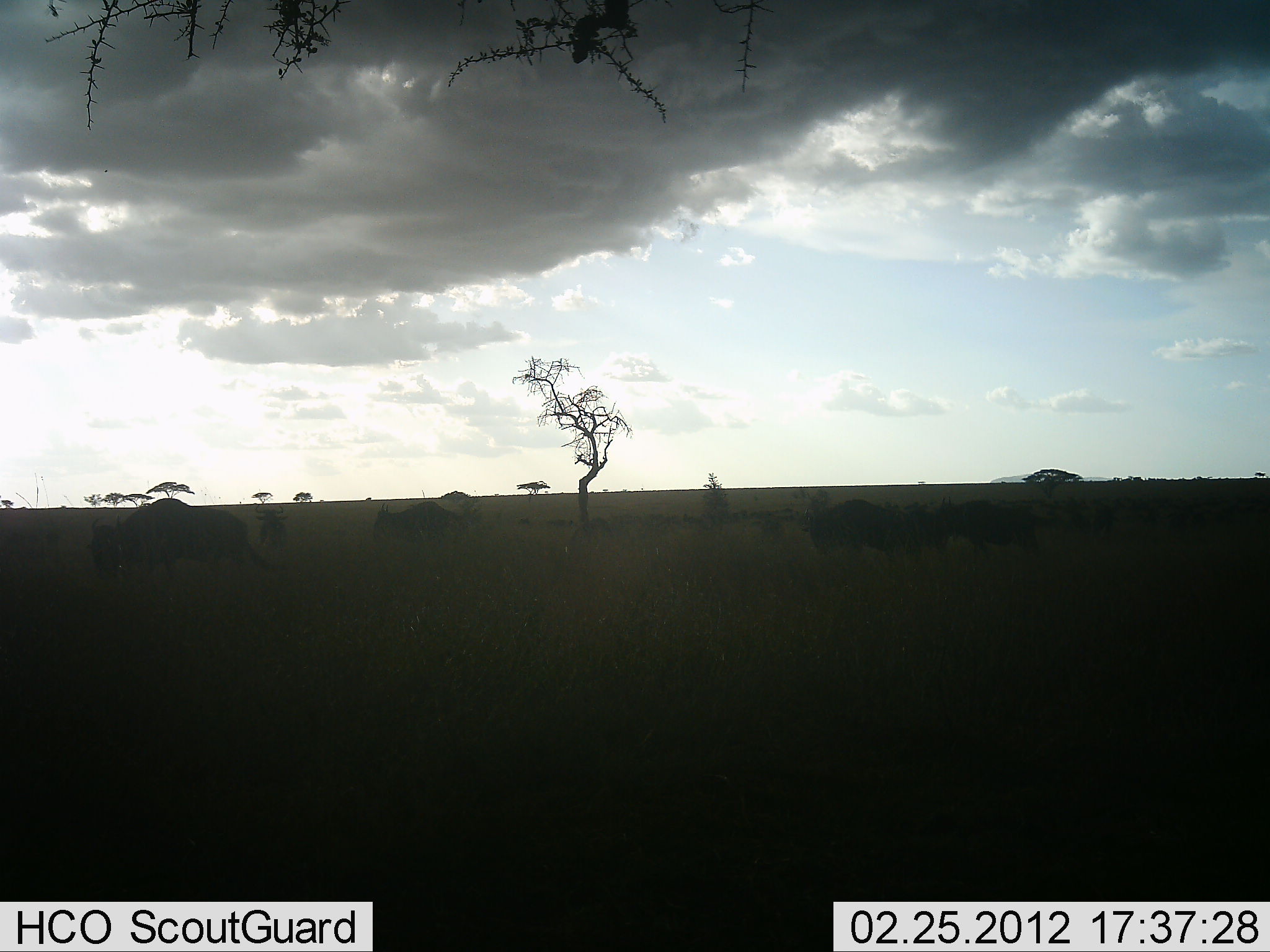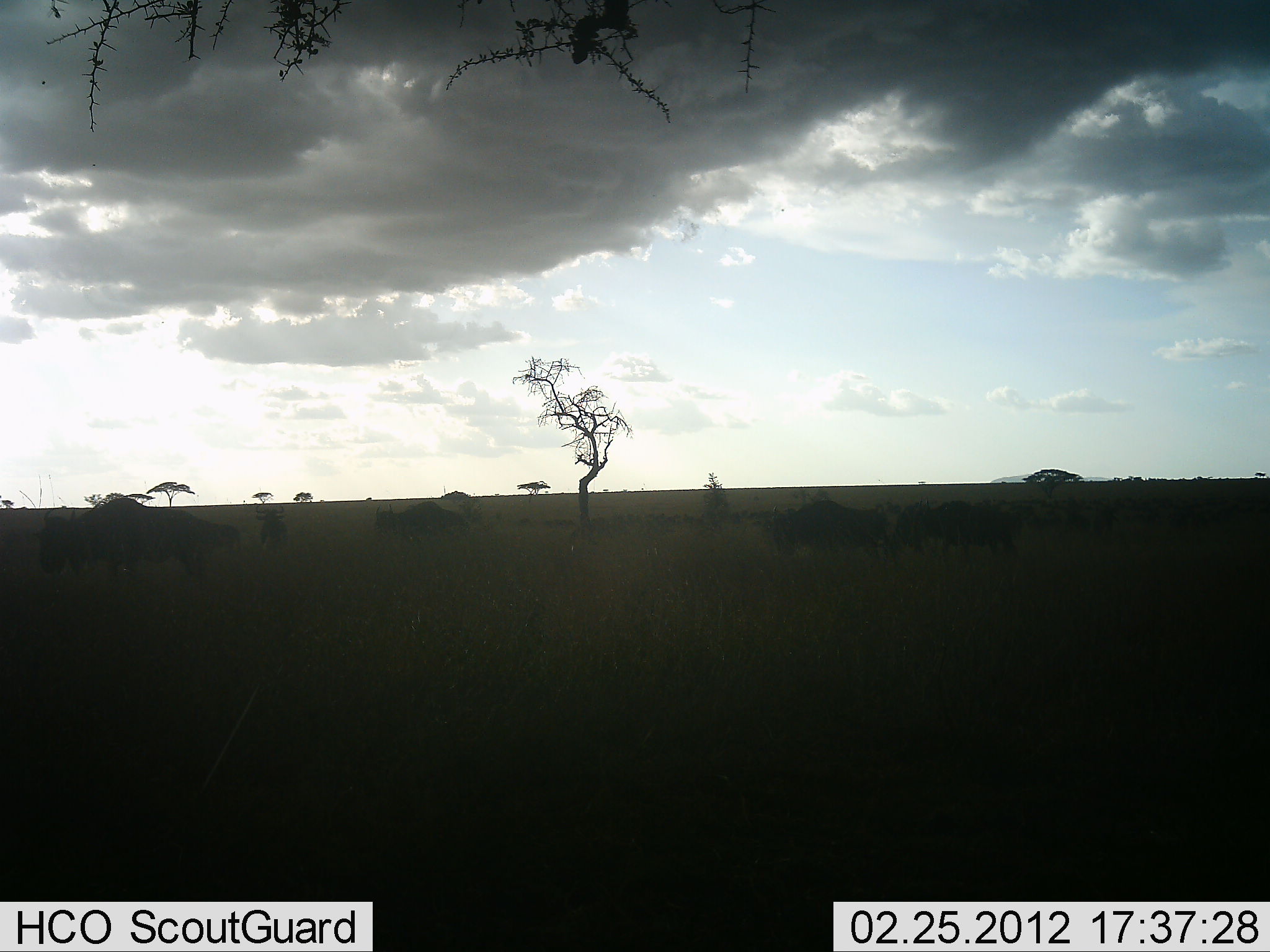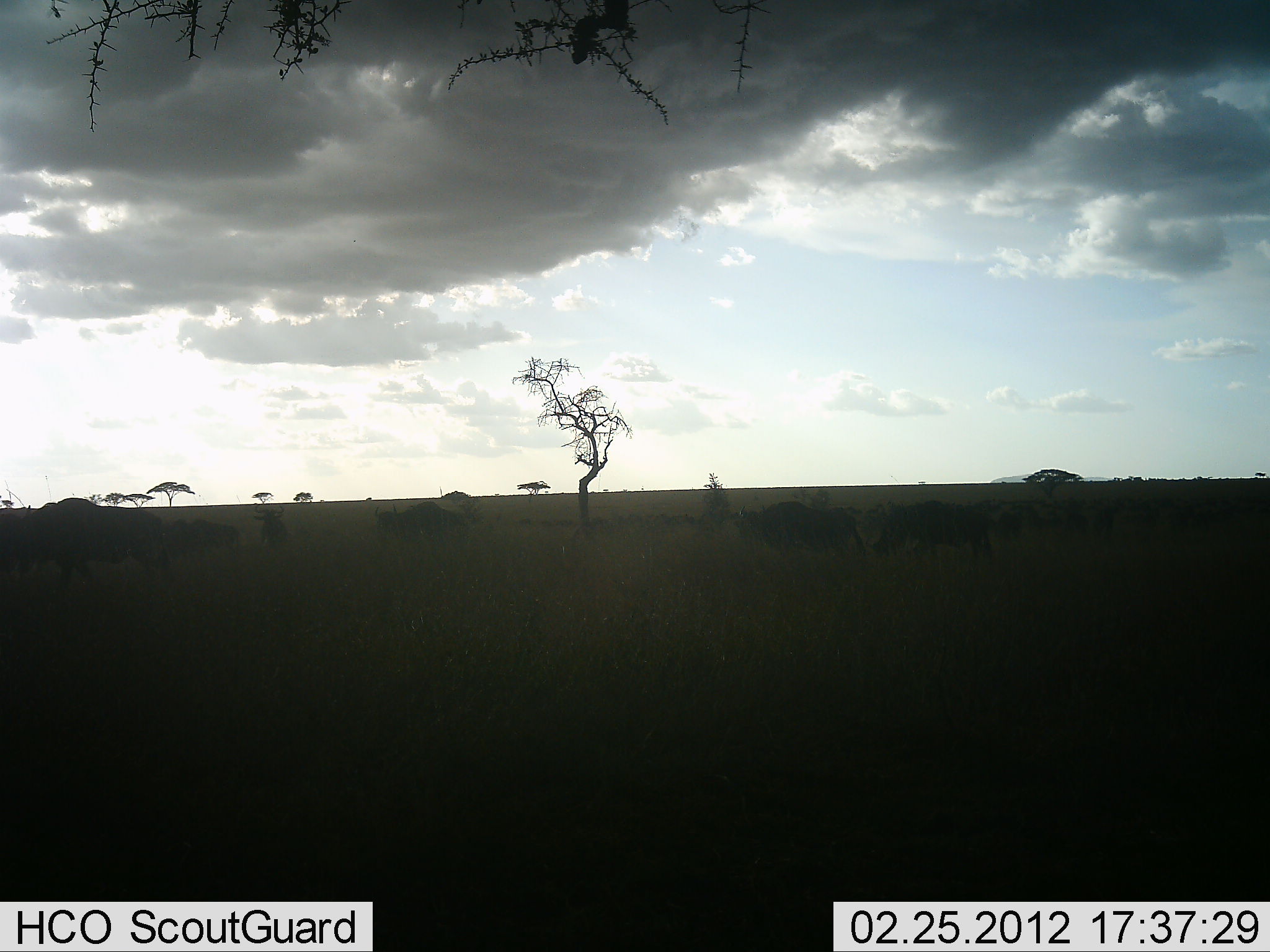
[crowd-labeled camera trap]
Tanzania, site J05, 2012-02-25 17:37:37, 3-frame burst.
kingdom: Animalia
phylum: Chordata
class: Mammalia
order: Artiodactyla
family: Bovidae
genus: Connochaetes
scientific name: Connochaetes taurinus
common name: blue wildebeest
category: wildebeest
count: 7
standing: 19%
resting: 6%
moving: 81%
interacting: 0%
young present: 0%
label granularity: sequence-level